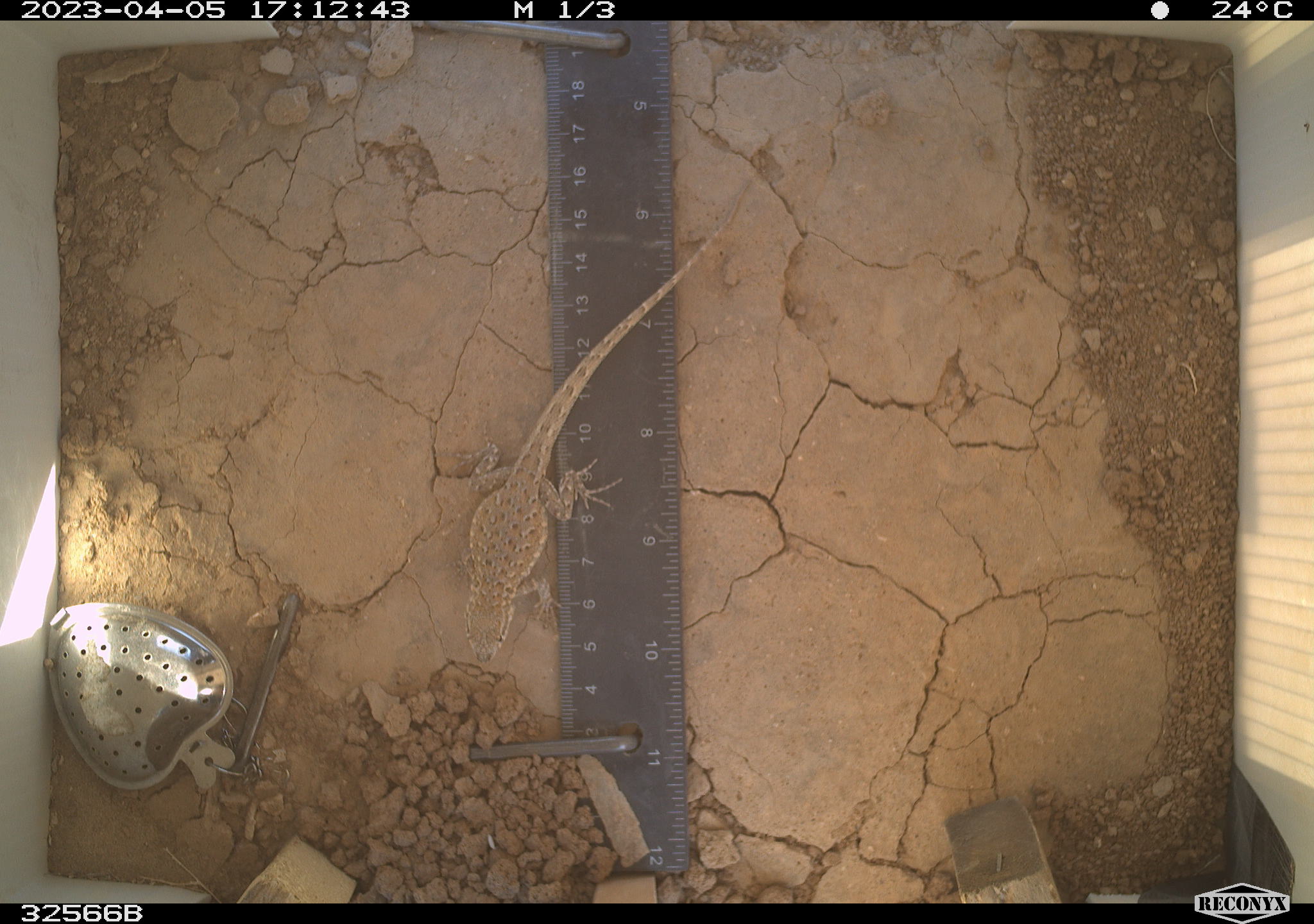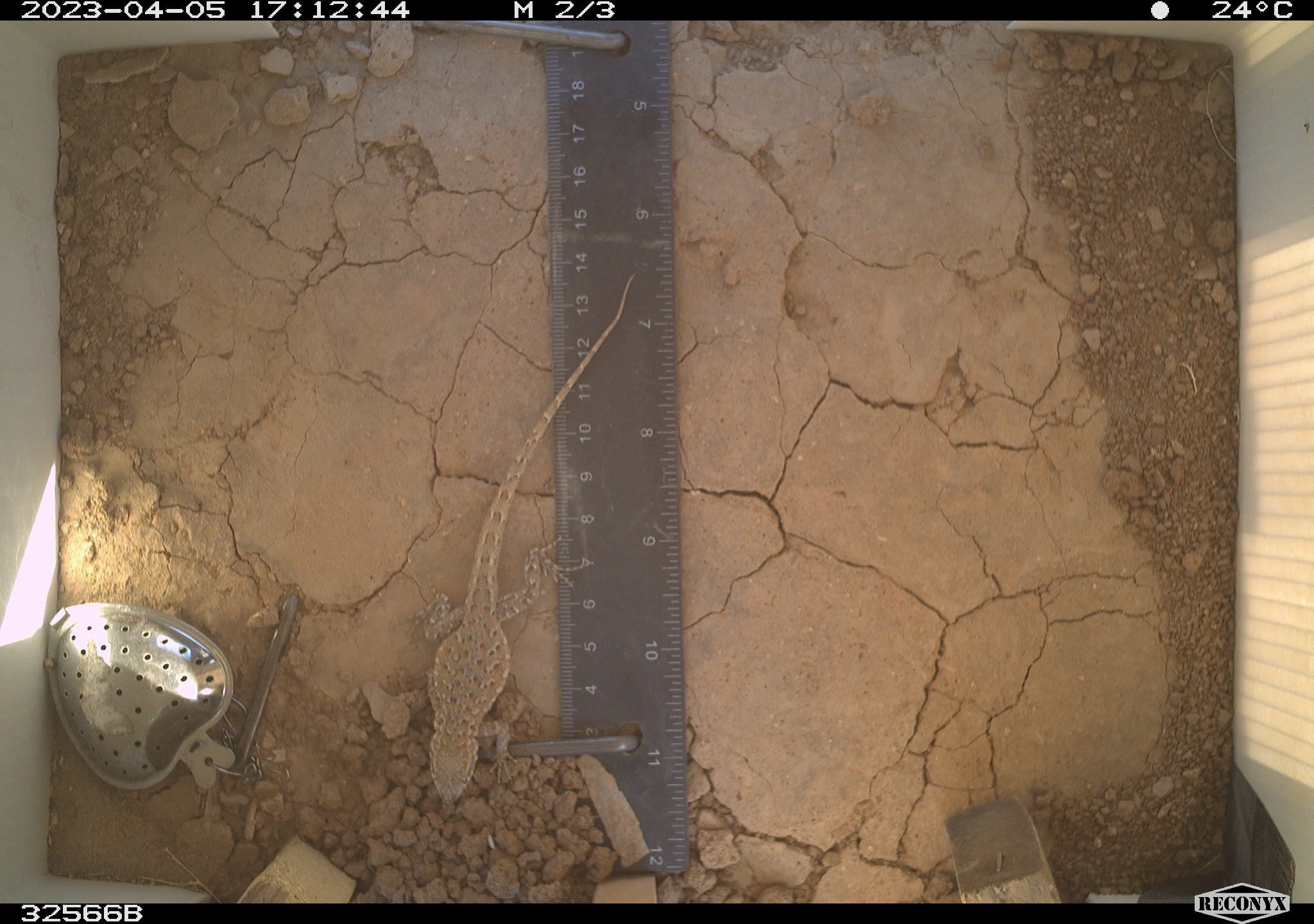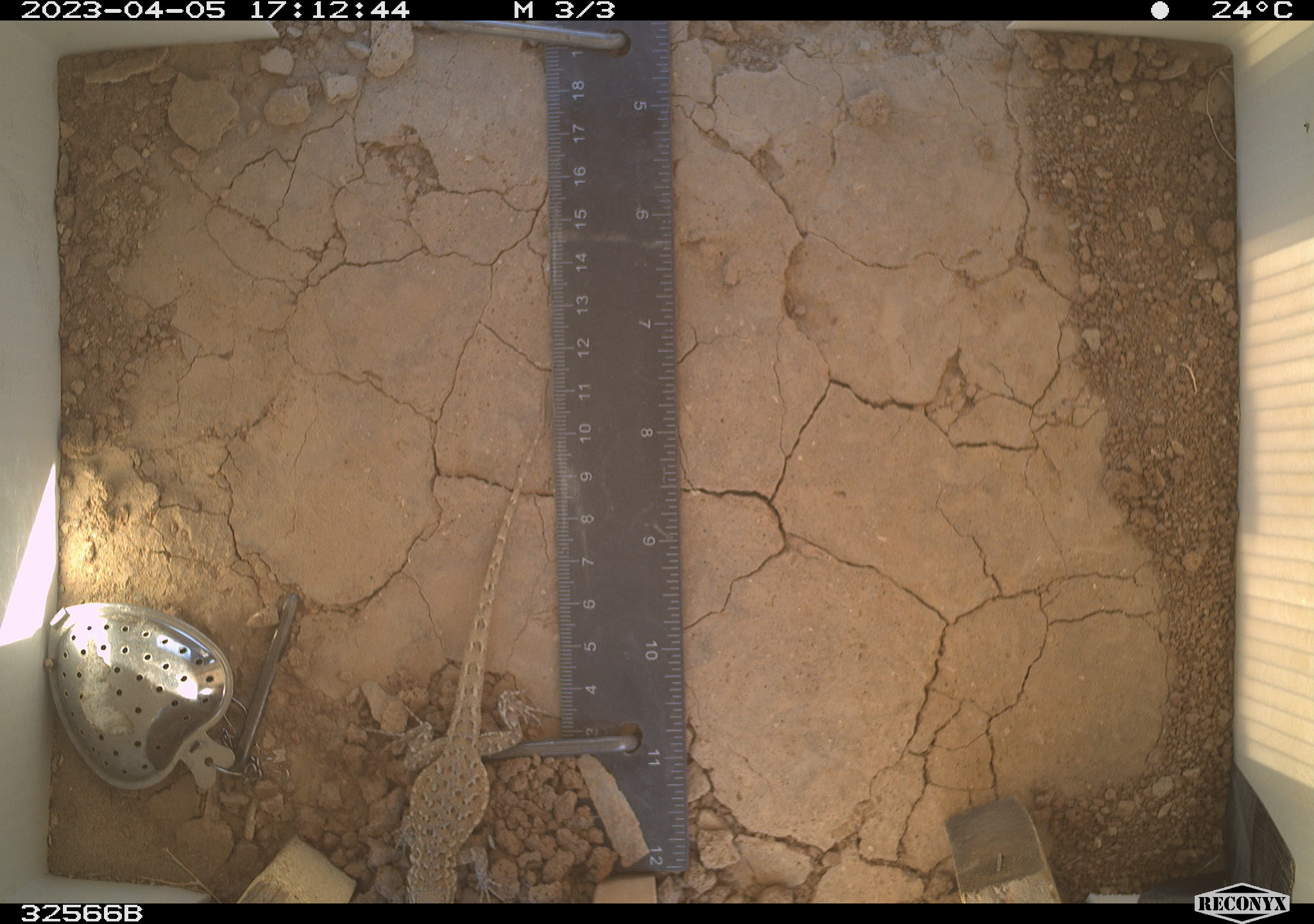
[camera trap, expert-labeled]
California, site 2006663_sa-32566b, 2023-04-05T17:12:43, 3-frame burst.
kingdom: Animalia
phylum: Chordata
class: Reptilia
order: Squamata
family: Phrynosomatidae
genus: Sceloporus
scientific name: Sceloporus graciosus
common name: common sagebrush lizard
Common sagebrush lizard (Sceloporus graciosus).